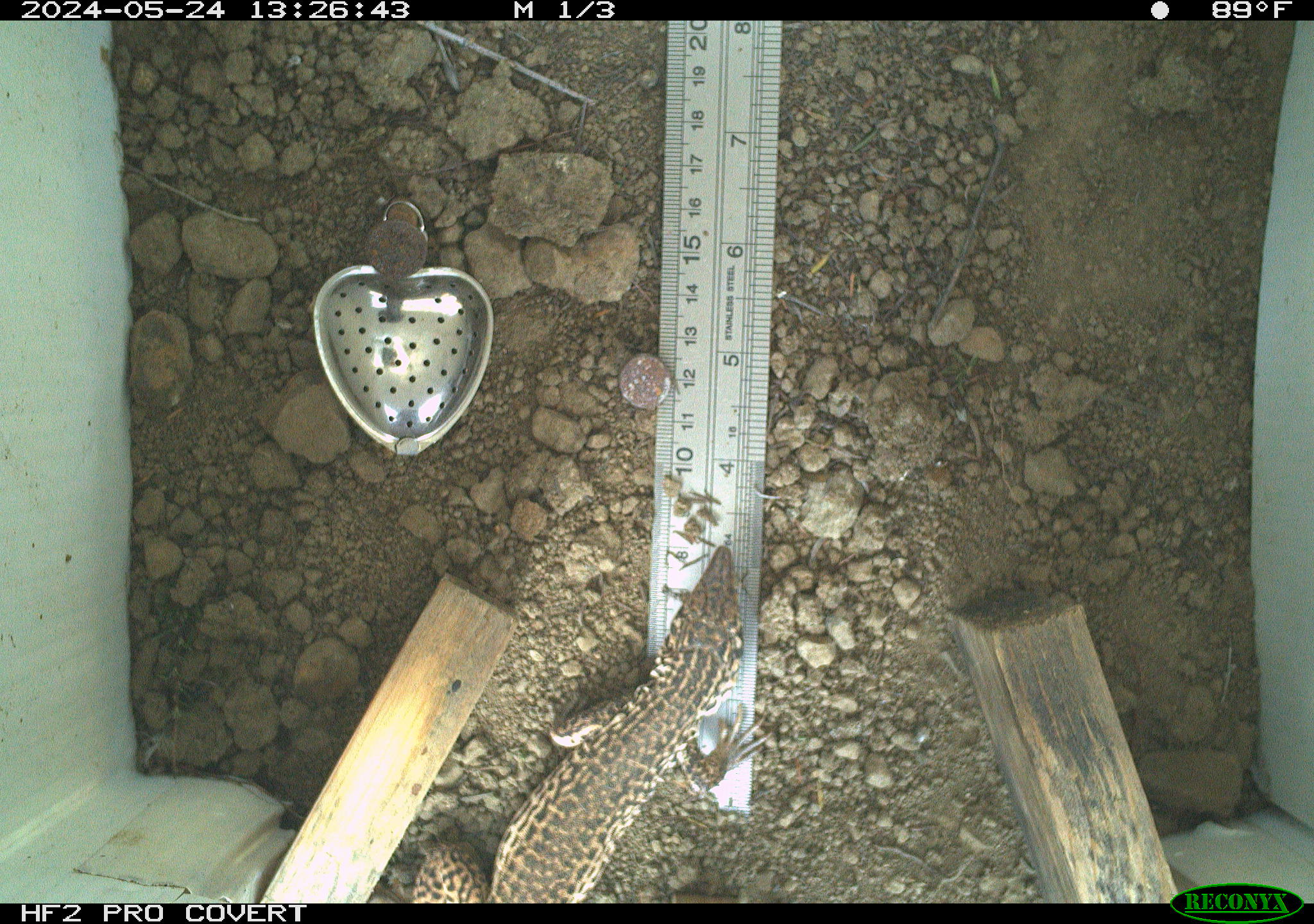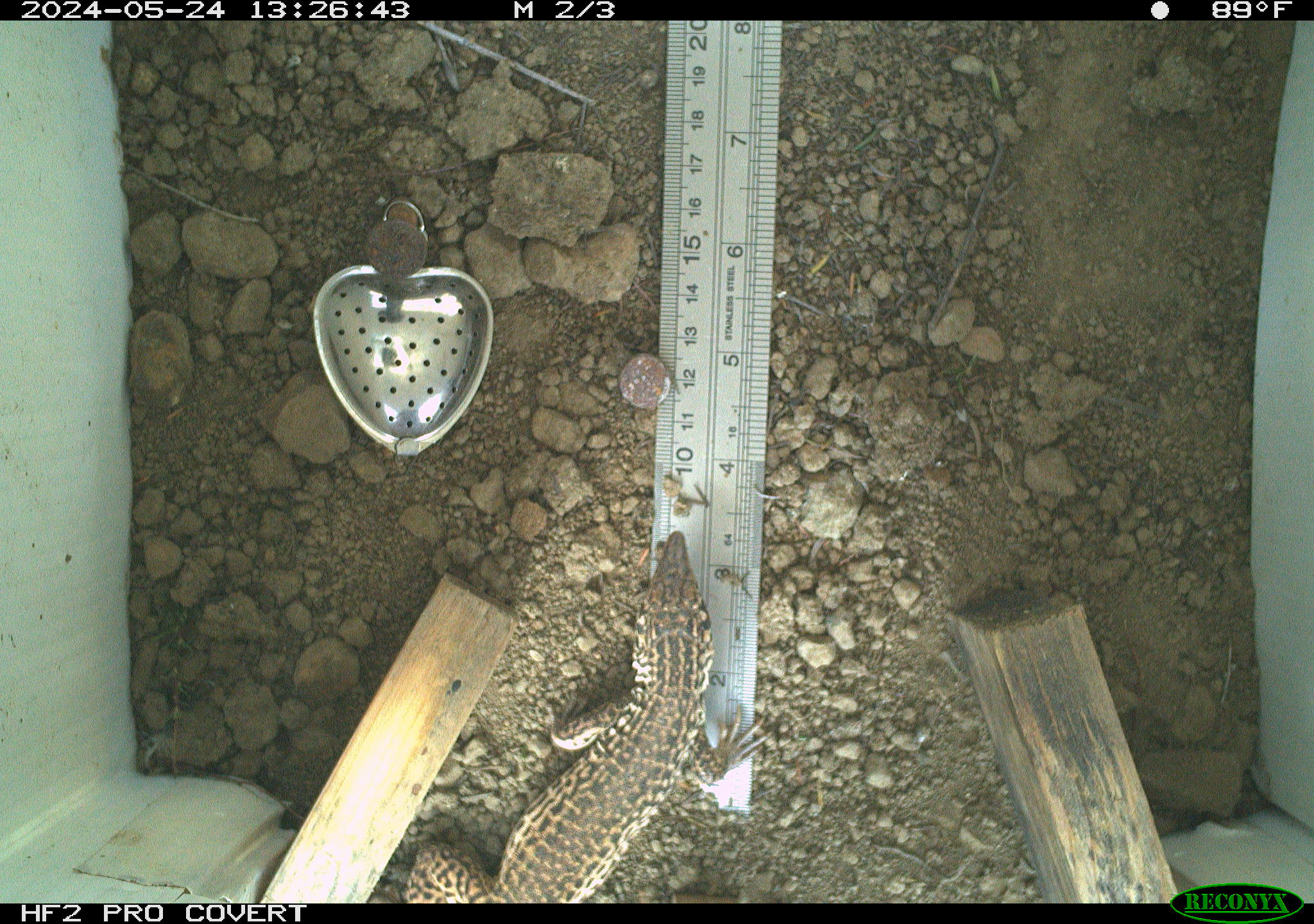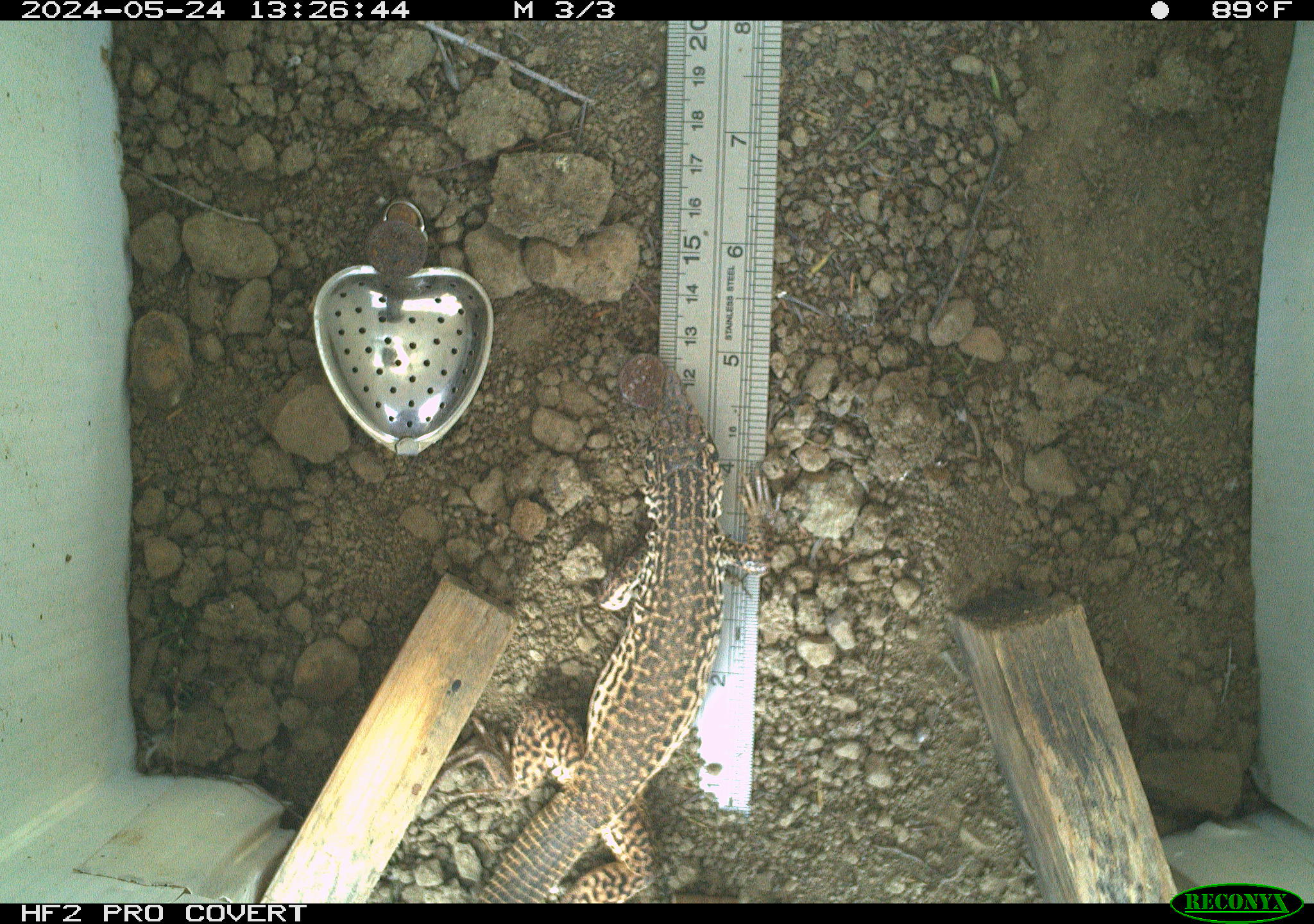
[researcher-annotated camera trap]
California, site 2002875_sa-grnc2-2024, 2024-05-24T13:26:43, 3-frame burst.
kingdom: Animalia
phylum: Chordata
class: Reptilia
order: Squamata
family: Teiidae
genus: Aspidoscelis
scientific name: Aspidoscelis tigris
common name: western whiptail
Western whiptail (Aspidoscelis tigris).